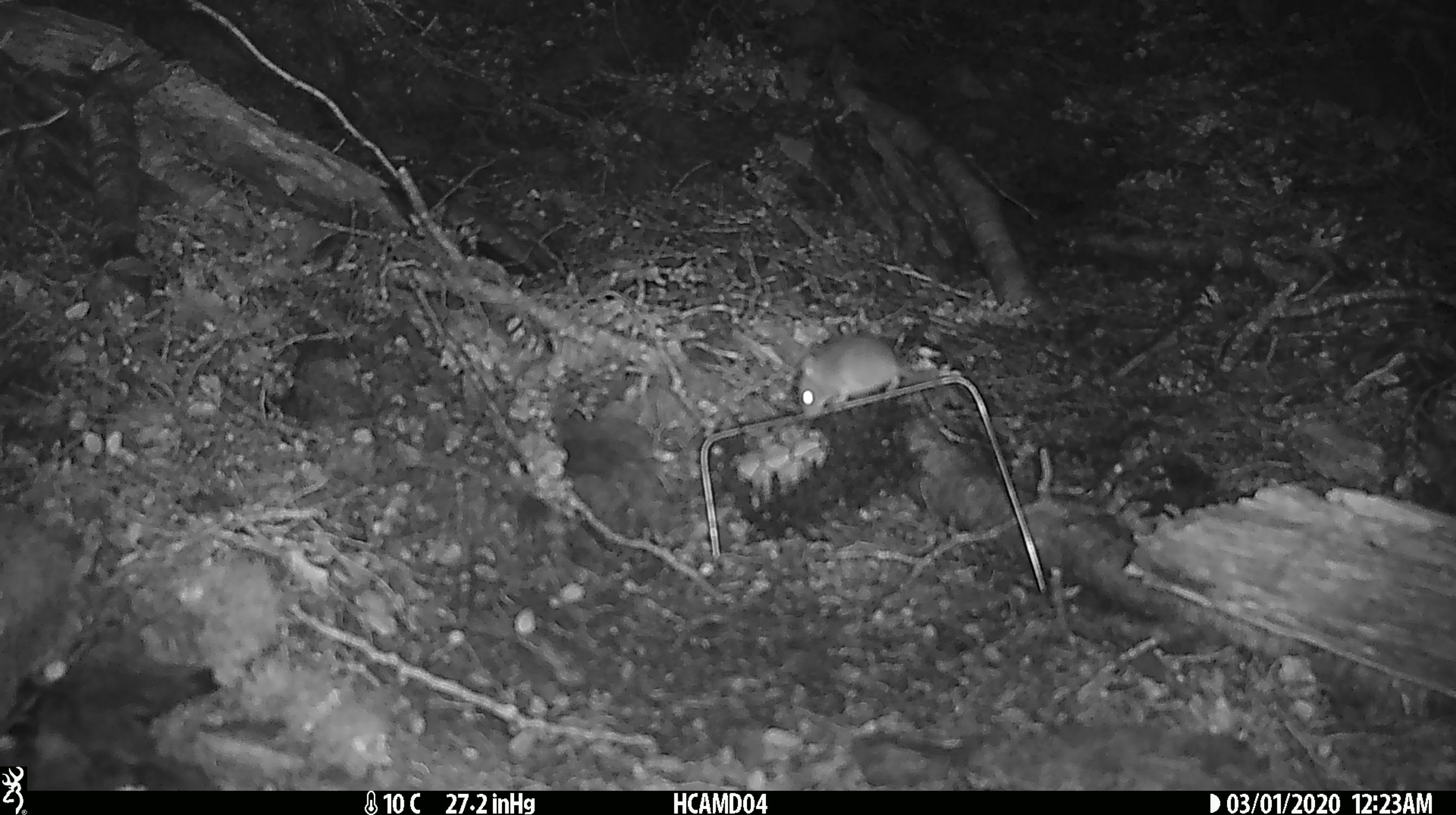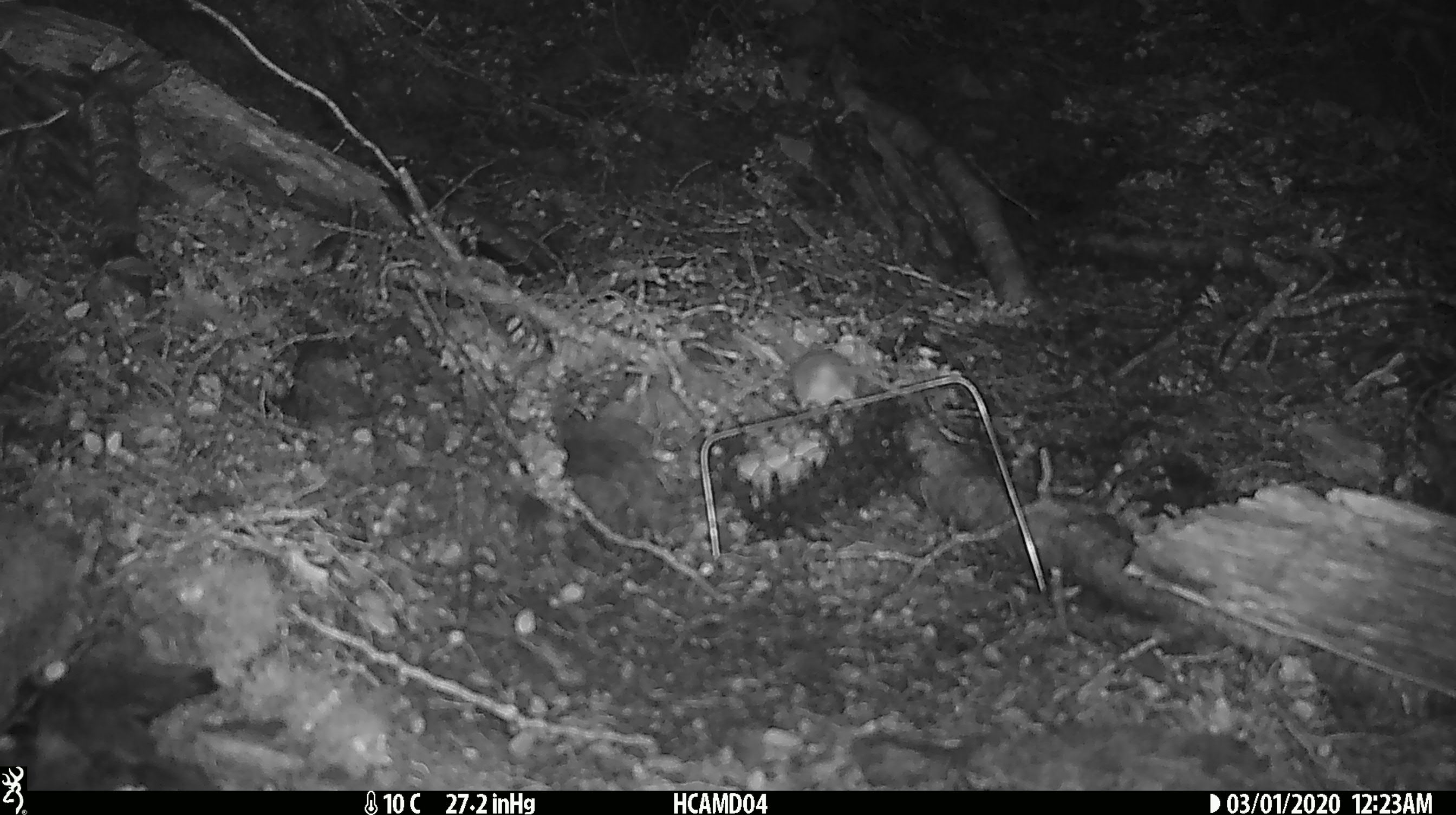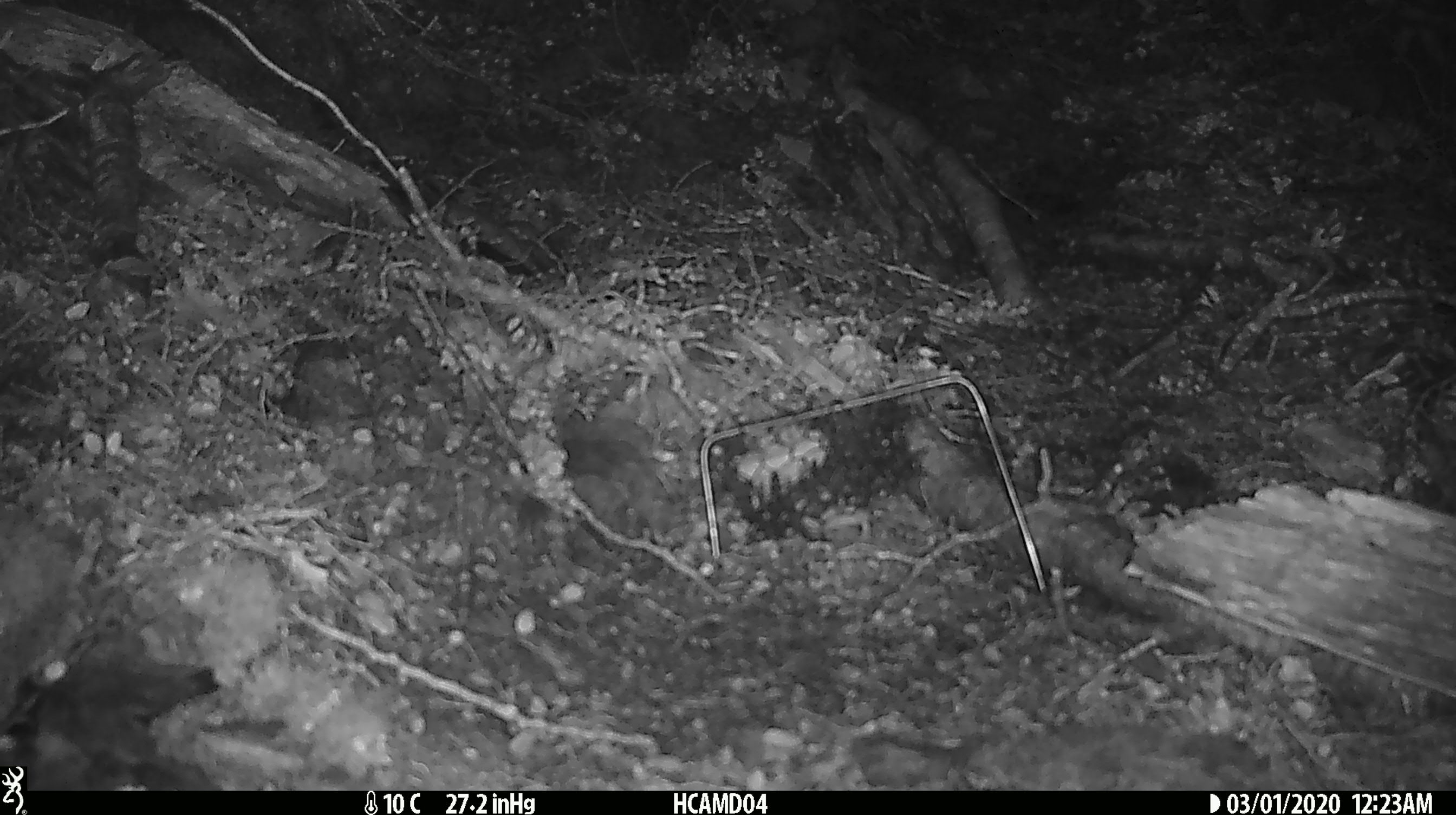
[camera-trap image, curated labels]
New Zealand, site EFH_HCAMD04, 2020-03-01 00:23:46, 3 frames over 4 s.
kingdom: Animalia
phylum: Chordata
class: Mammalia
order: Rodentia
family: Muridae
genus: Mus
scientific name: Mus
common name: mouse